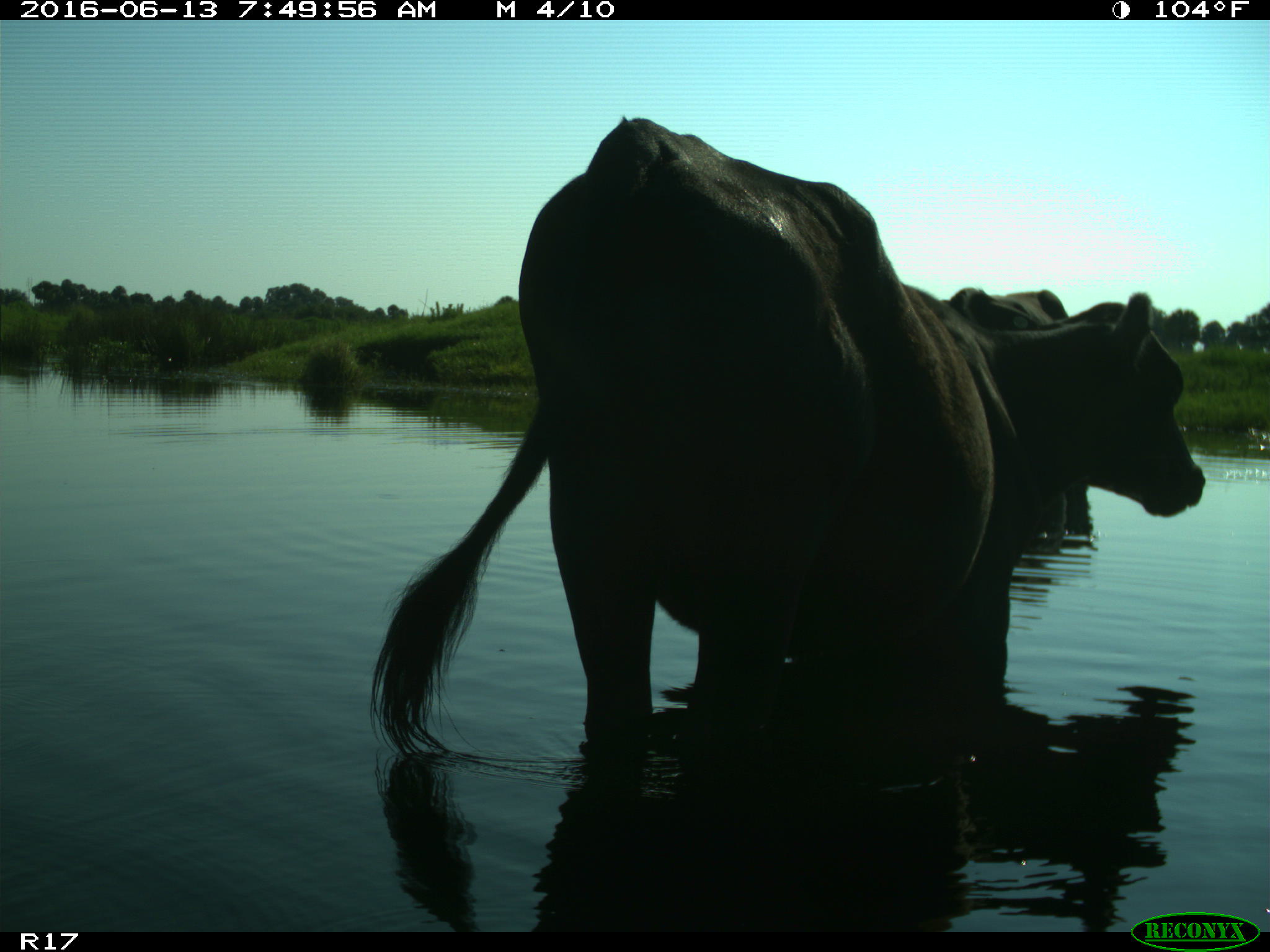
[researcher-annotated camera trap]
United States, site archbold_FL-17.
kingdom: Animalia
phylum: Chordata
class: Mammalia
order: Artiodactyla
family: Bovidae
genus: Bos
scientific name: Bos taurus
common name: domestic cow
Bos taurus (domestic cow).